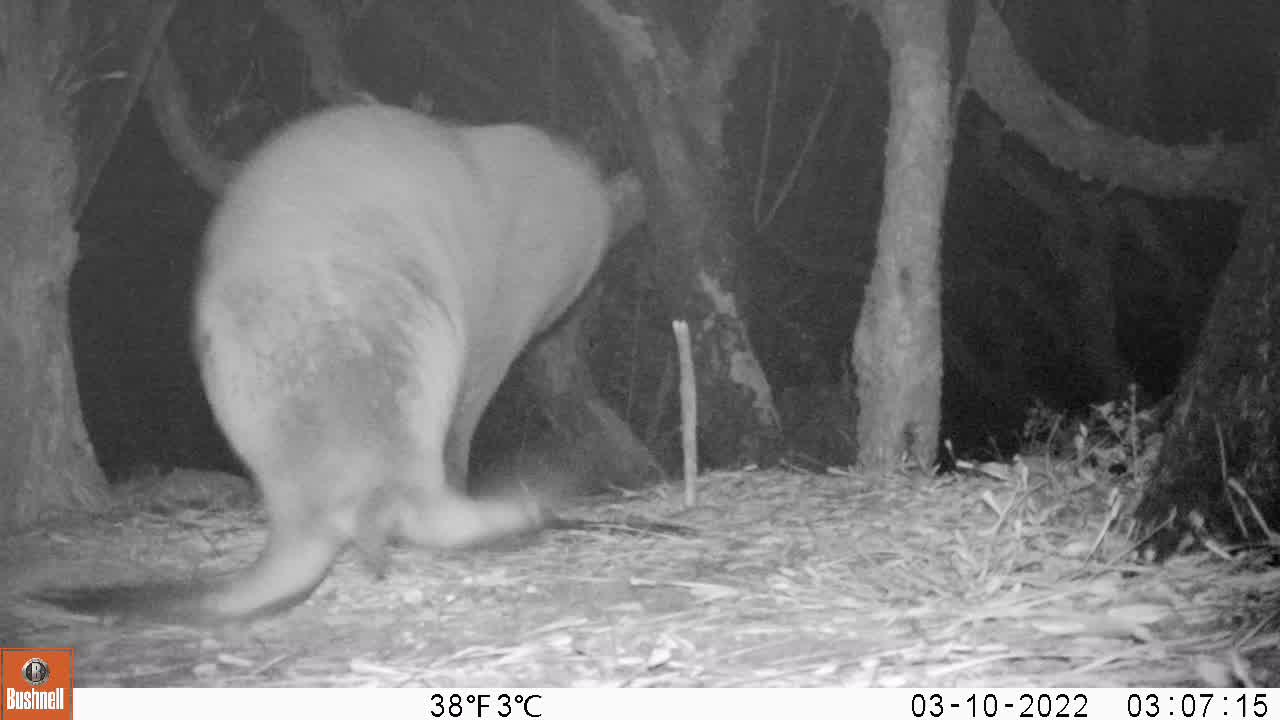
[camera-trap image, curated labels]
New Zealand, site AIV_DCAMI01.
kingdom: Animalia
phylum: Chordata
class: Mammalia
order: Carnivora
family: Otariidae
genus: Phocarctos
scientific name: Phocarctos hookeri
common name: new zealand sea lion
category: sealion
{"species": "sealion (new zealand sea lion) (Phocarctos hookeri)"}